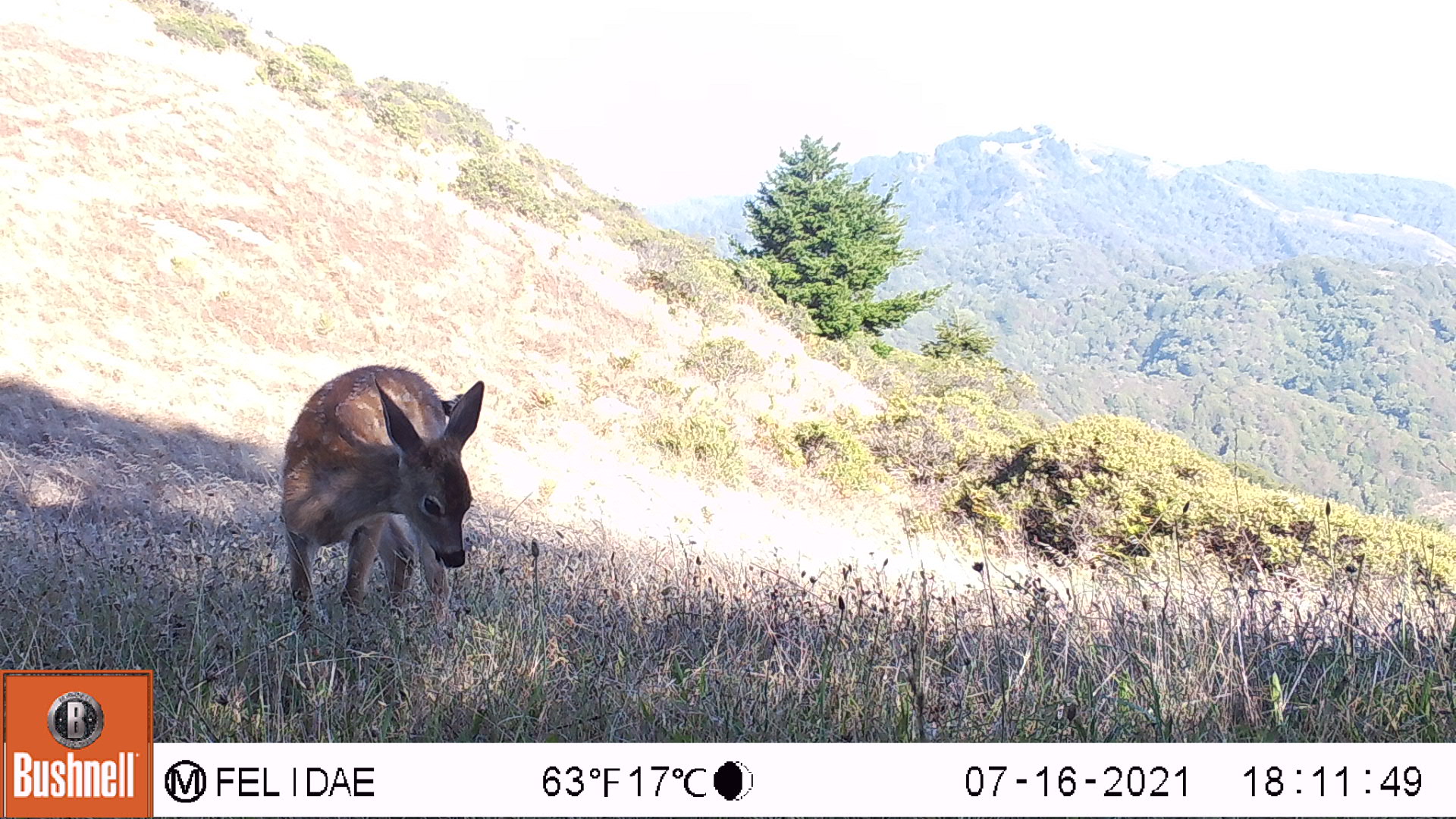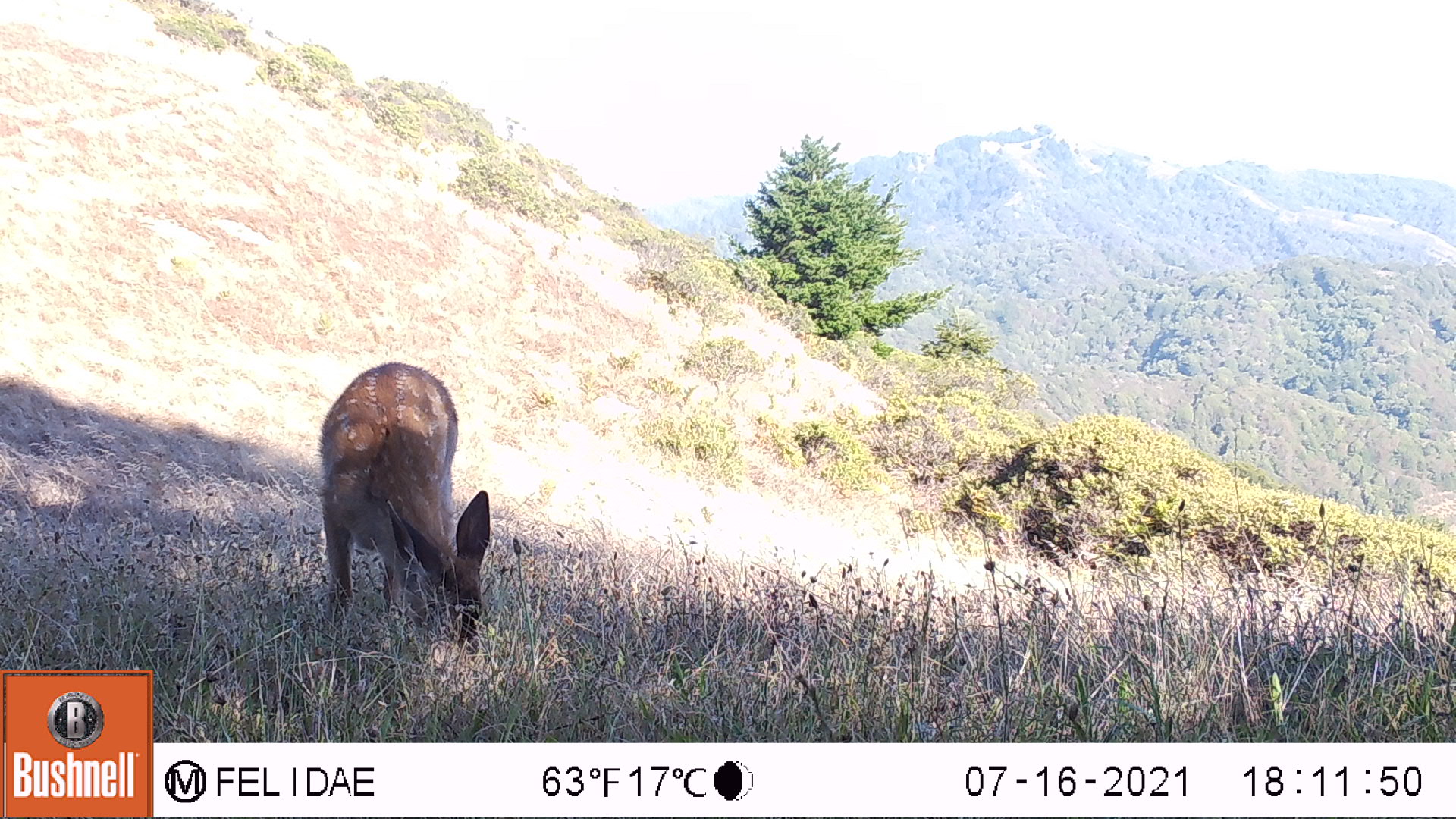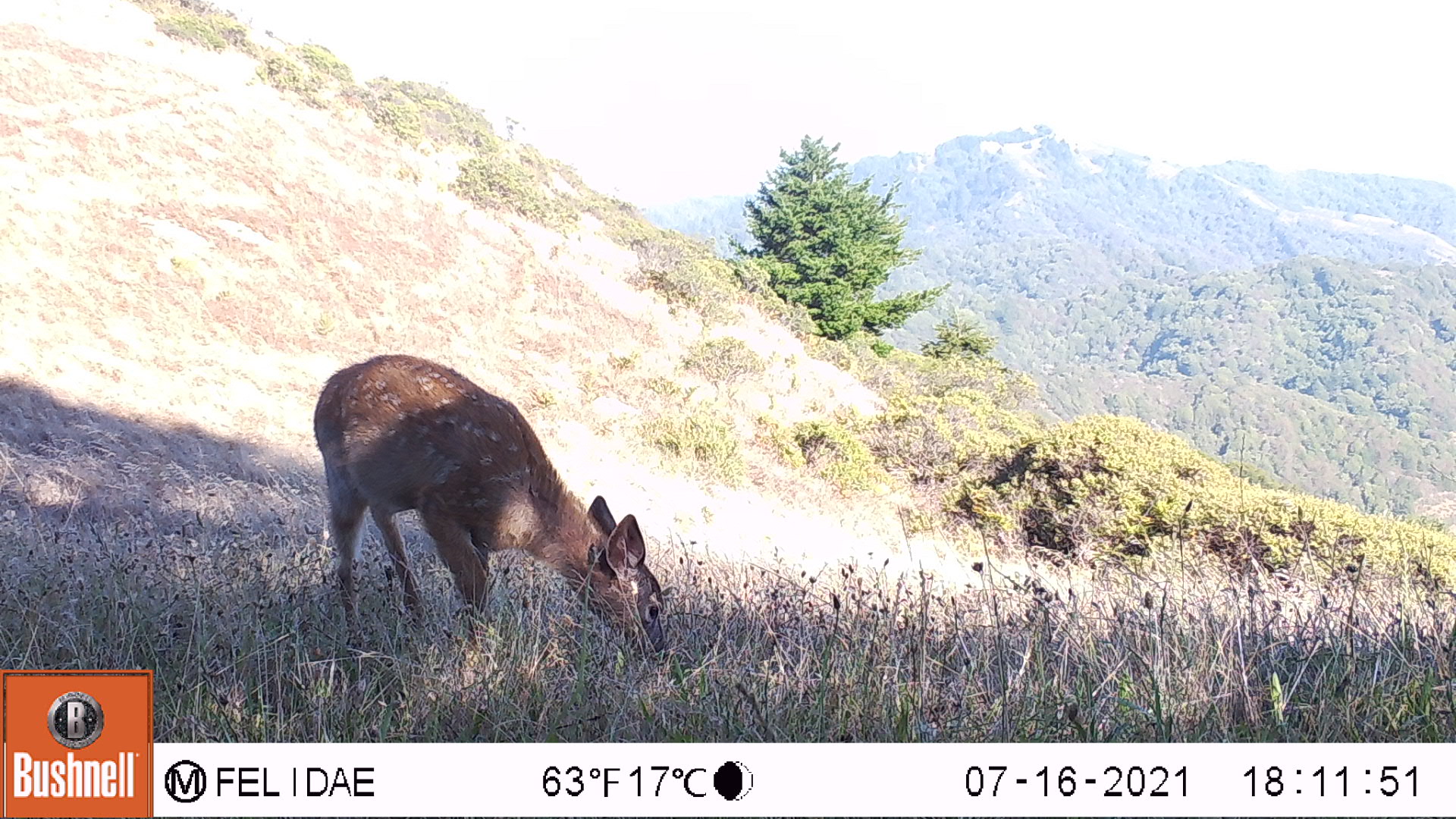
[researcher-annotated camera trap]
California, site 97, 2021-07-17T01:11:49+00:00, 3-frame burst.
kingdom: Animalia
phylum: Chordata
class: Mammalia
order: Artiodactyla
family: Cervidae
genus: Odocoileus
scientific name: Odocoileus hemionus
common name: mule deer